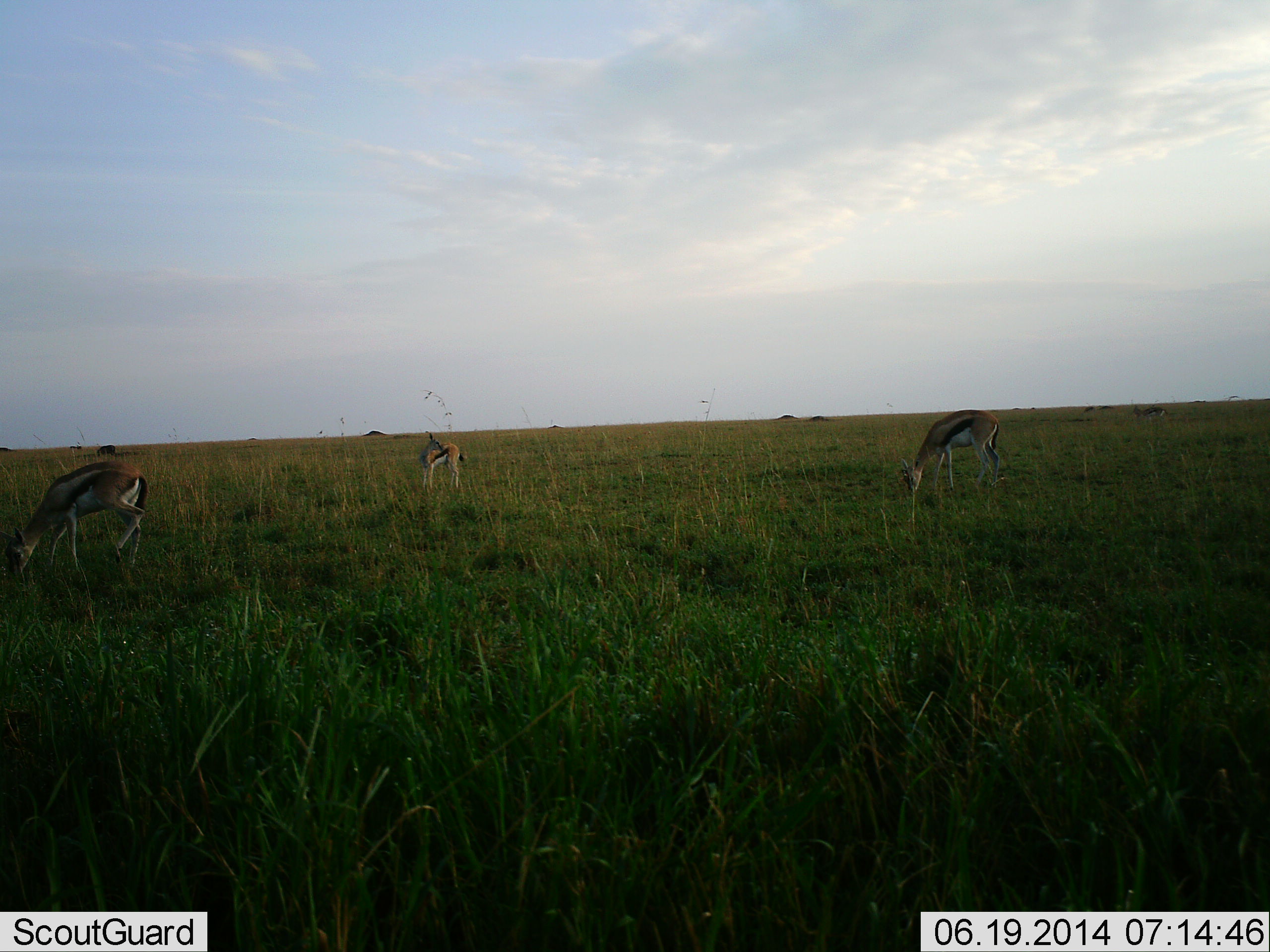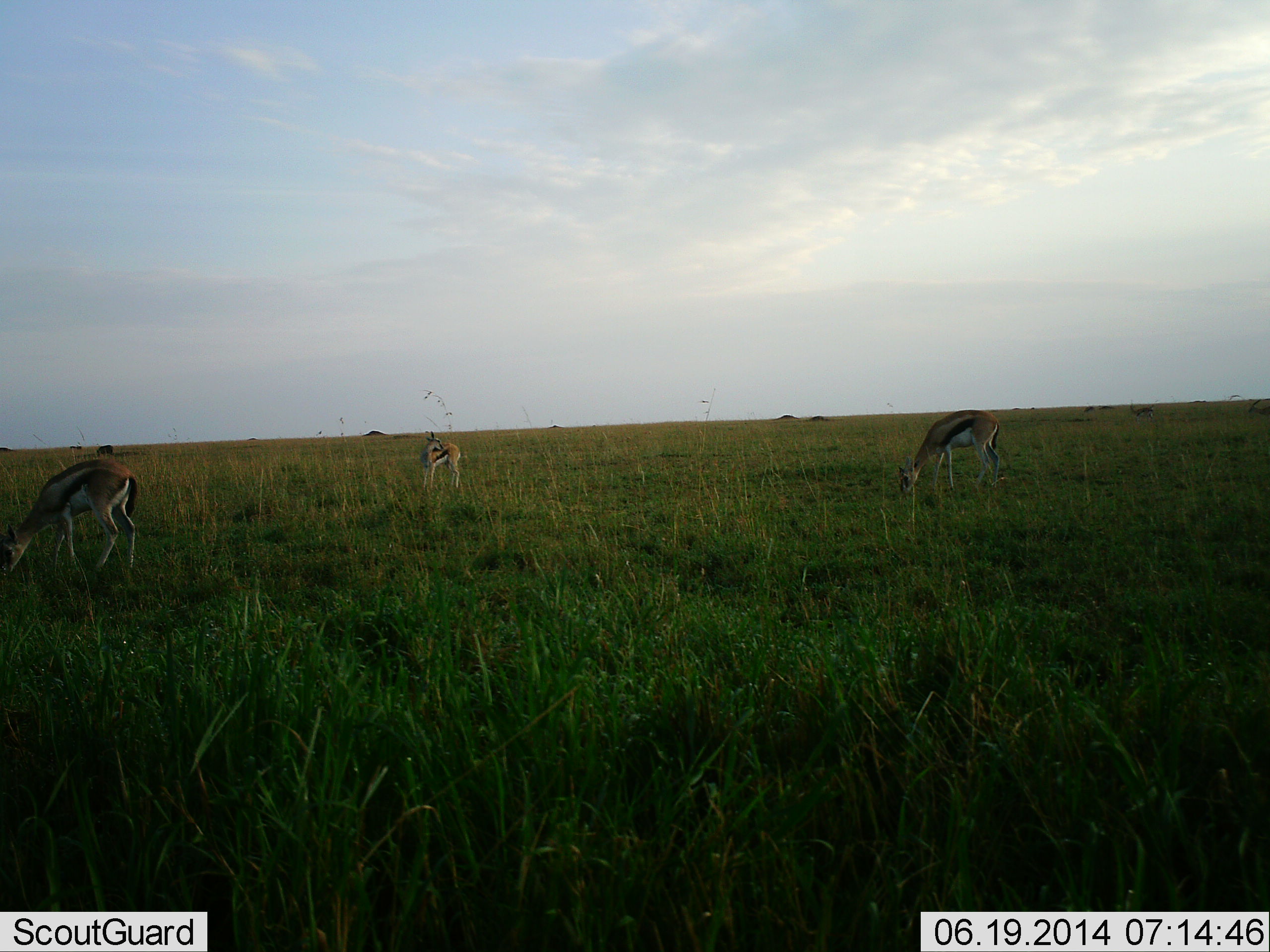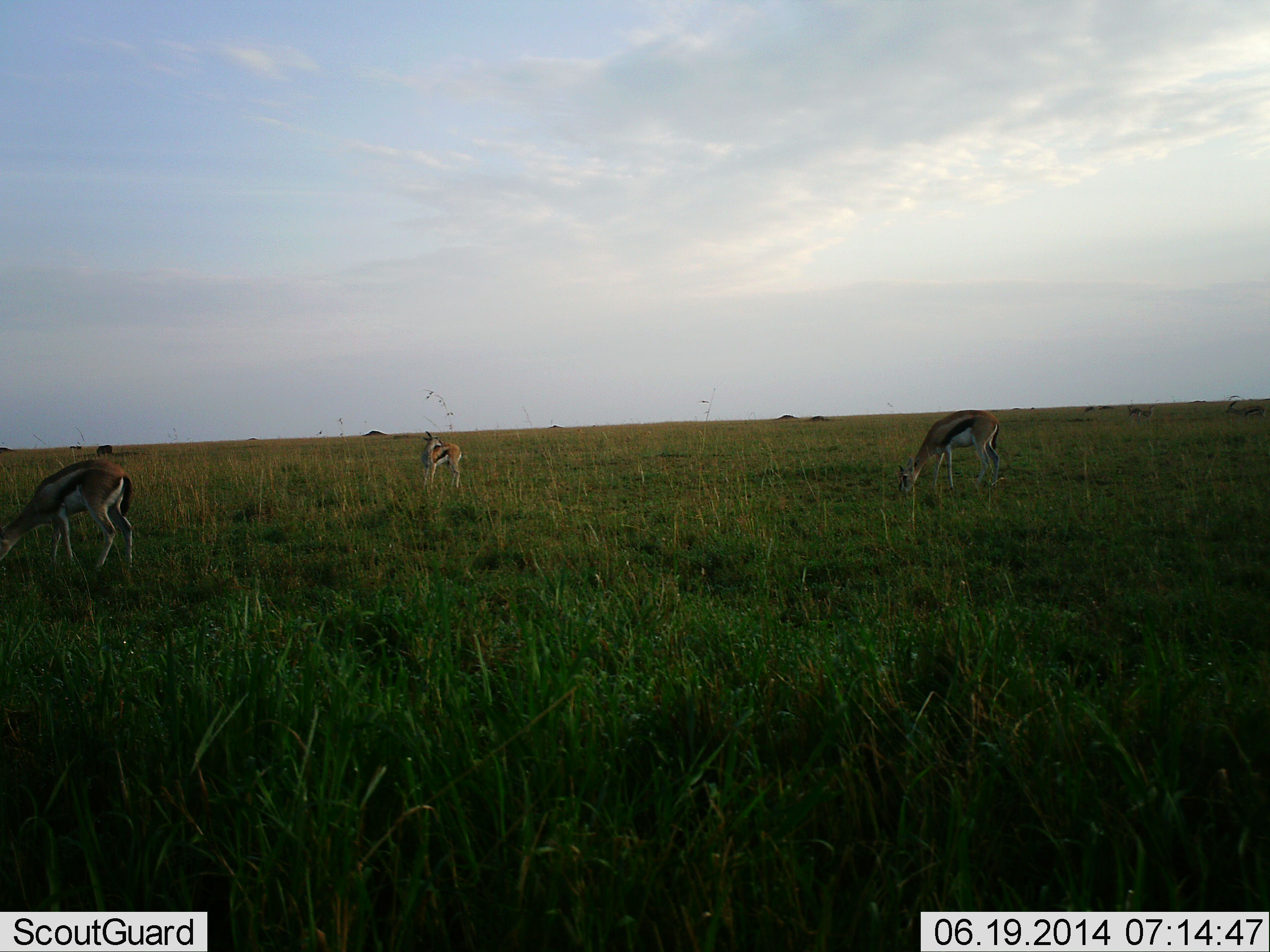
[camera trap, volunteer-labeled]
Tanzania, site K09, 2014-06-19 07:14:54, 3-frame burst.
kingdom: Animalia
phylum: Chordata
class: Mammalia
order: Artiodactyla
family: Bovidae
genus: Eudorcas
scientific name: Eudorcas thomsonii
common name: thomson's gazelle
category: gazellethomsons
Gazellethomsons (thomson's gazelle) (Eudorcas thomsonii), count 3. Behavior (volunteer vote fractions): standing 80%, resting 0%, moving 0%, interacting 0%. Young present (vote fraction): 0%. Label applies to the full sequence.